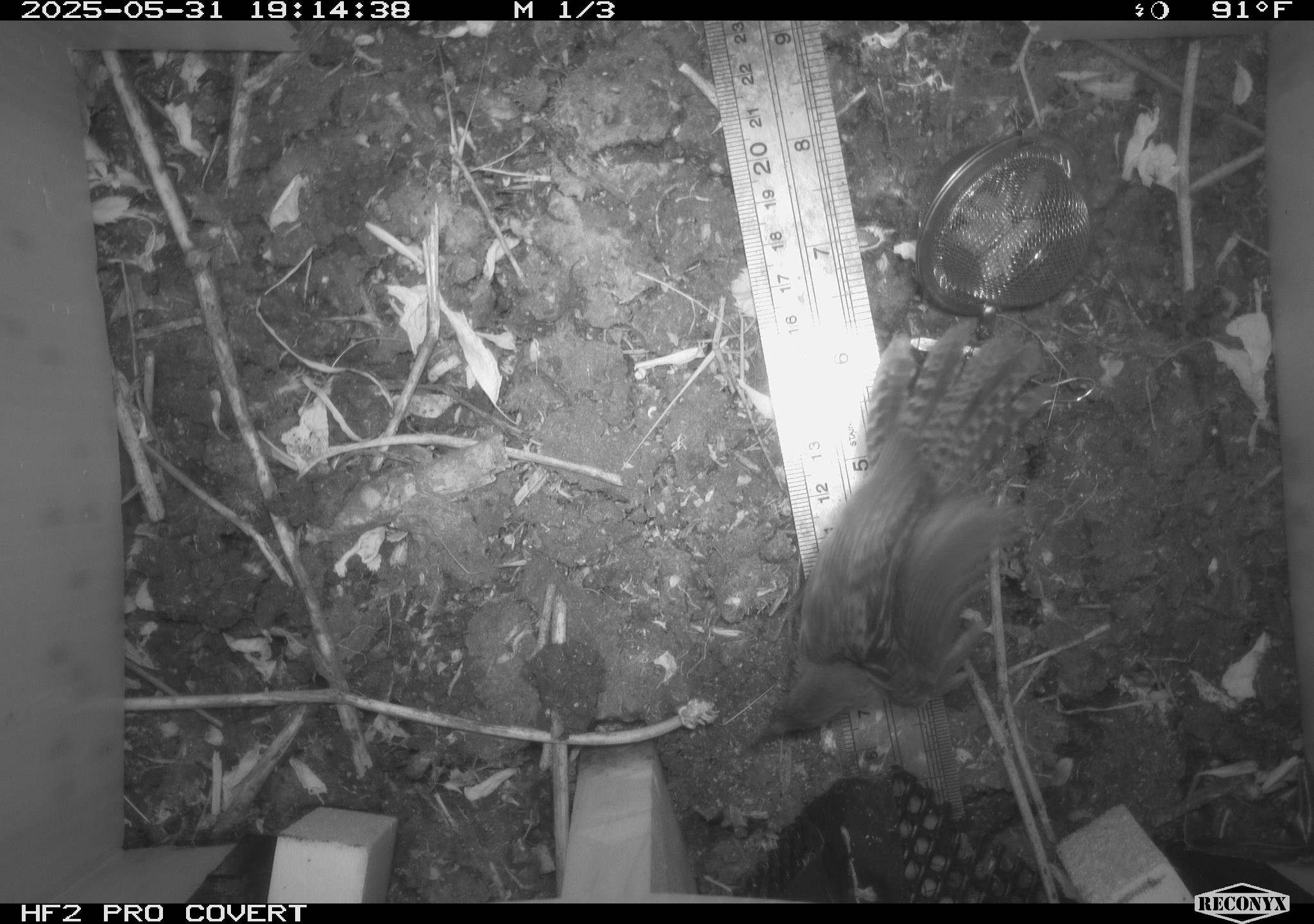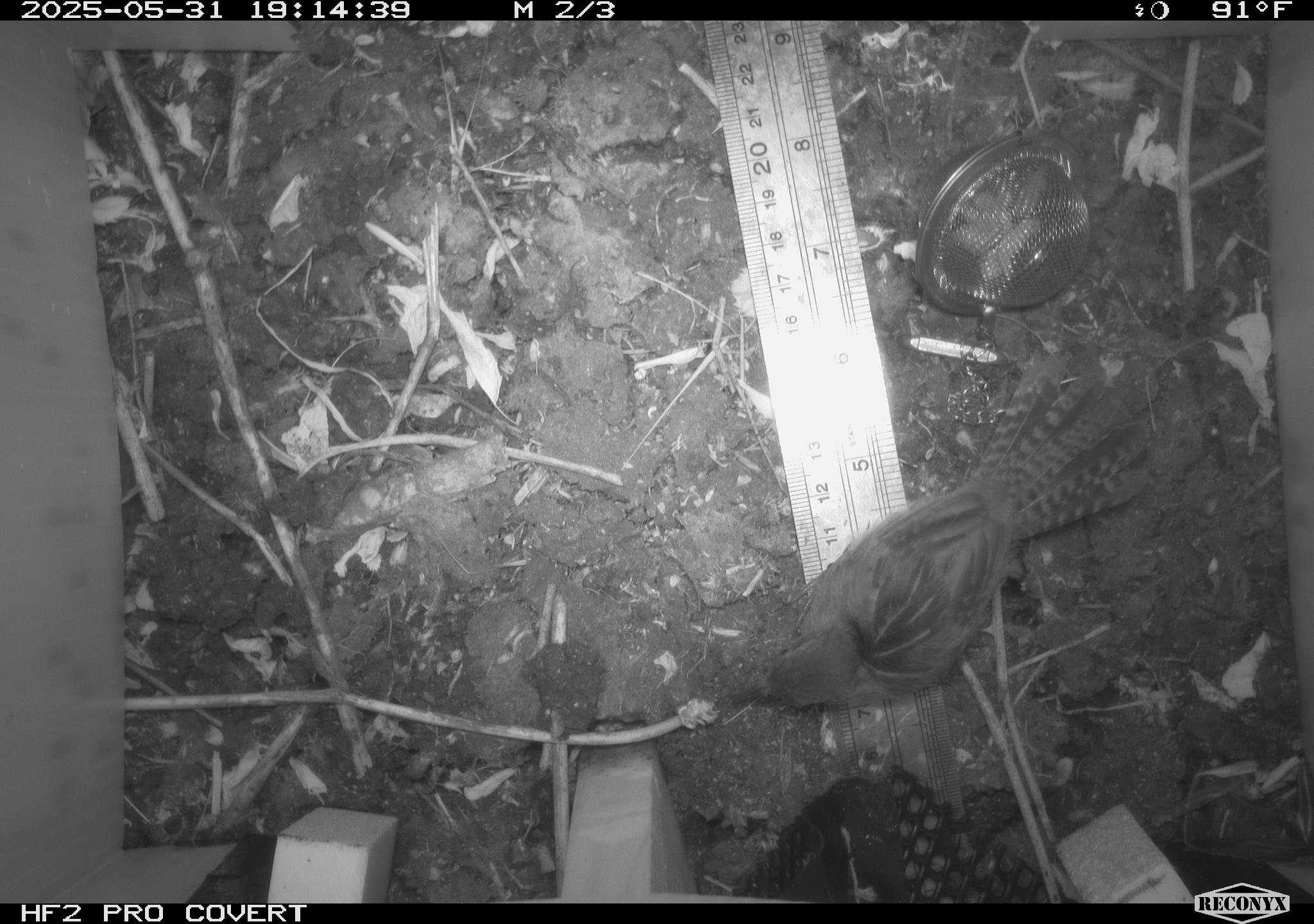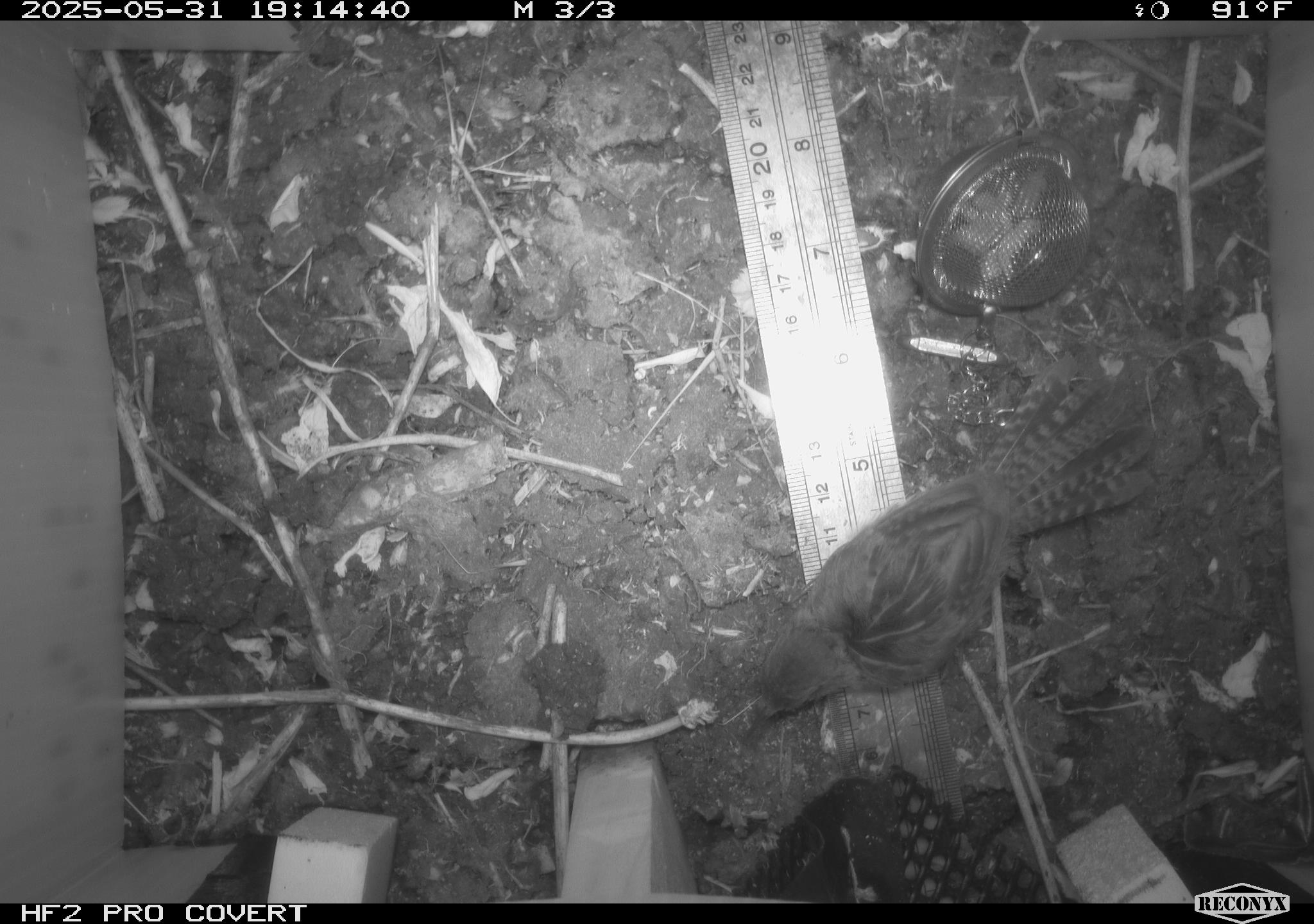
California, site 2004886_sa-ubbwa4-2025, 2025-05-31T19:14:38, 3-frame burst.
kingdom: Animalia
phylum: Chordata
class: Aves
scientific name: Aves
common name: bird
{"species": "bird (Aves)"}